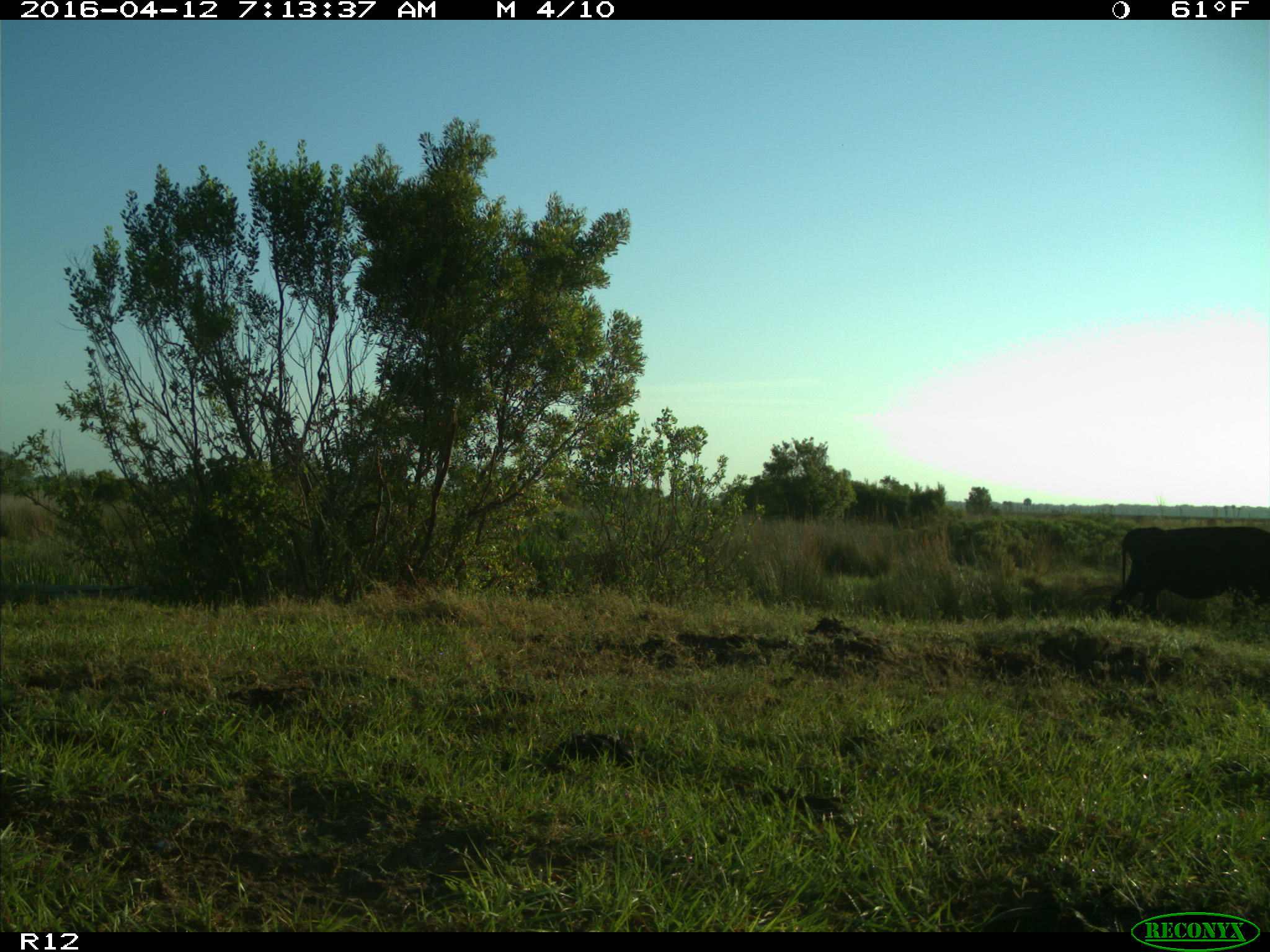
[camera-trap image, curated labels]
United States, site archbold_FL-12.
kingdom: Animalia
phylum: Chordata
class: Mammalia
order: Artiodactyla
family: Bovidae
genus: Bos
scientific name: Bos taurus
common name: domestic cow